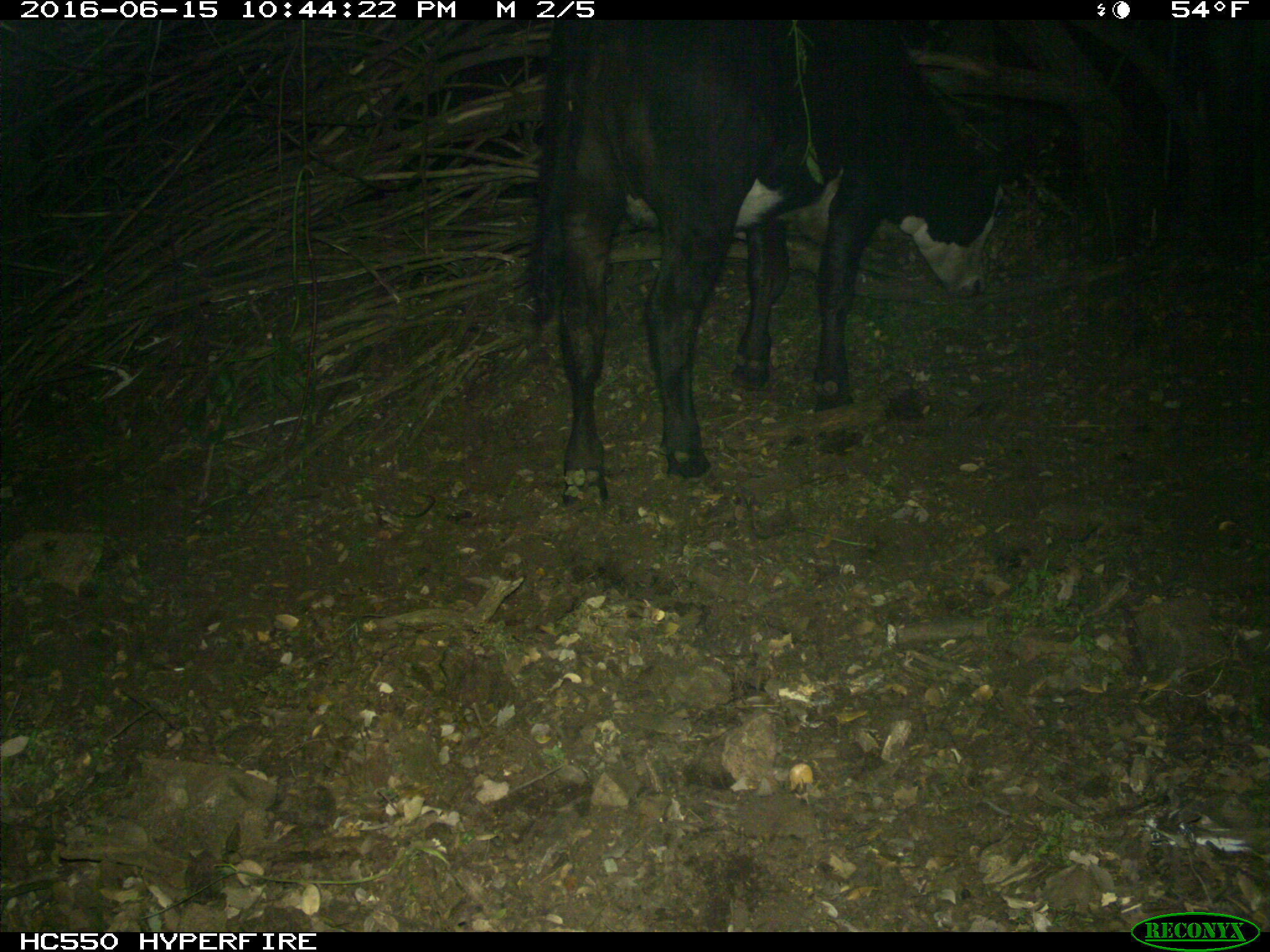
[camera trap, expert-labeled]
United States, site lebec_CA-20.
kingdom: Animalia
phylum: Chordata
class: Mammalia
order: Artiodactyla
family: Bovidae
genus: Bos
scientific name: Bos taurus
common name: domestic cow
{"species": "Bos taurus (domestic cow)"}